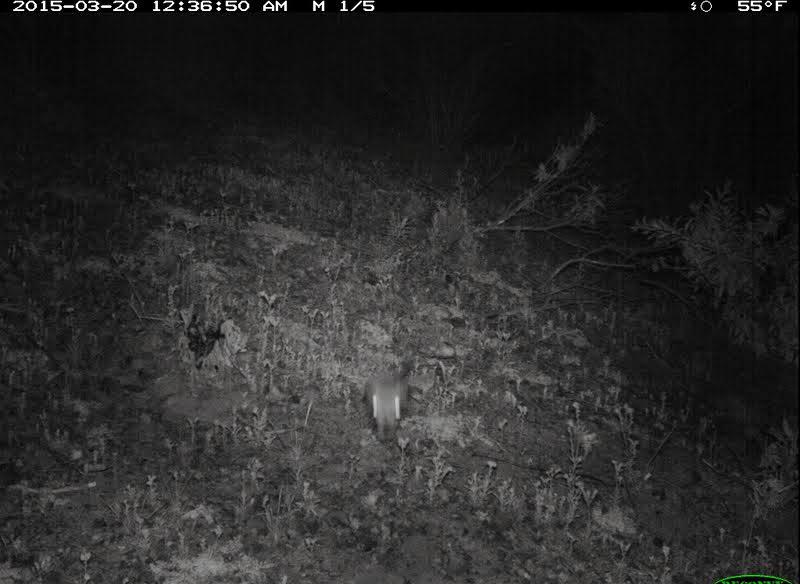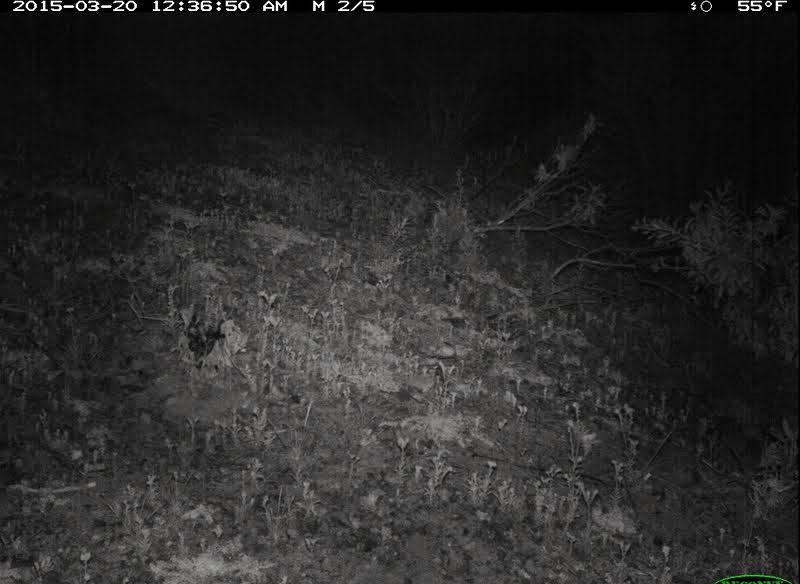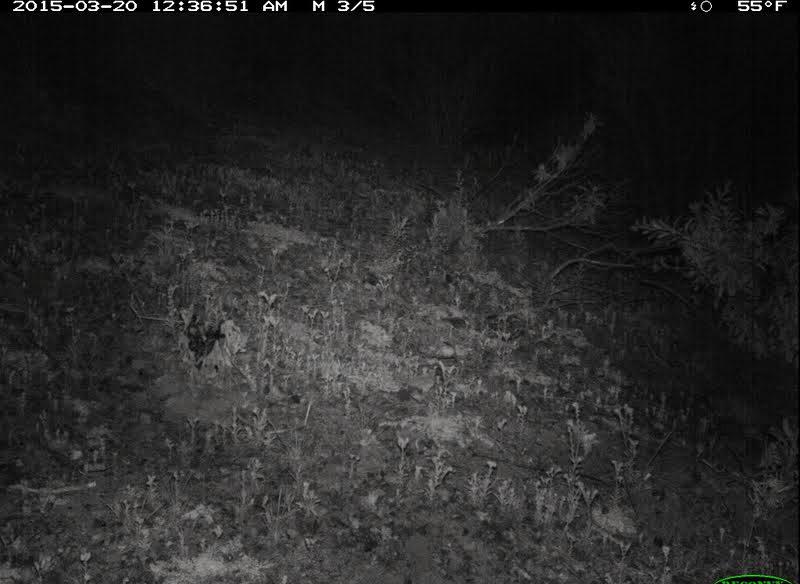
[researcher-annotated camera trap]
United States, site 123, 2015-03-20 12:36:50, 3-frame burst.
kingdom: Animalia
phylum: Chordata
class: Mammalia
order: Rodentia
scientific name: Rodentia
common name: rodent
Rodent (Rodentia).